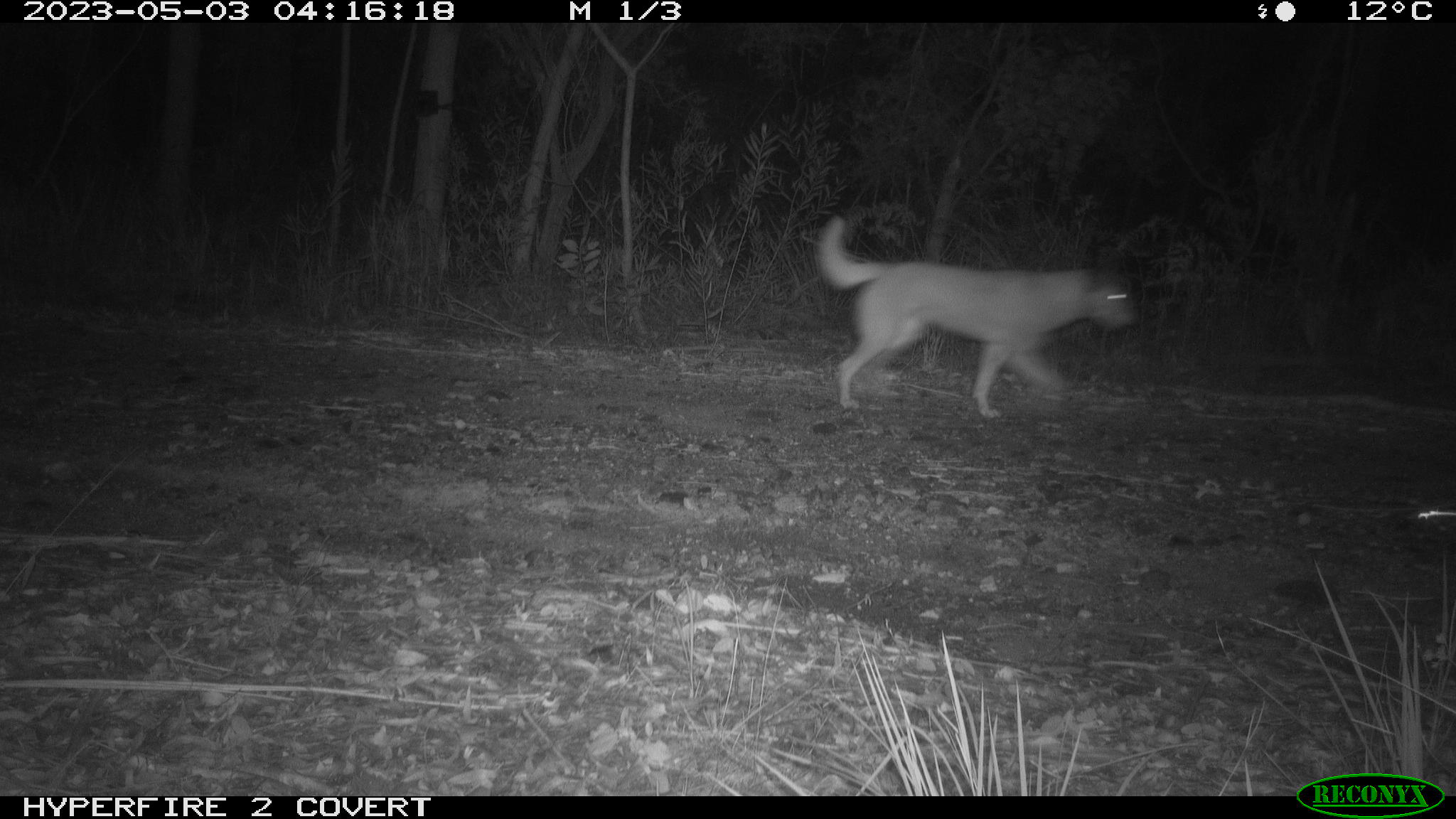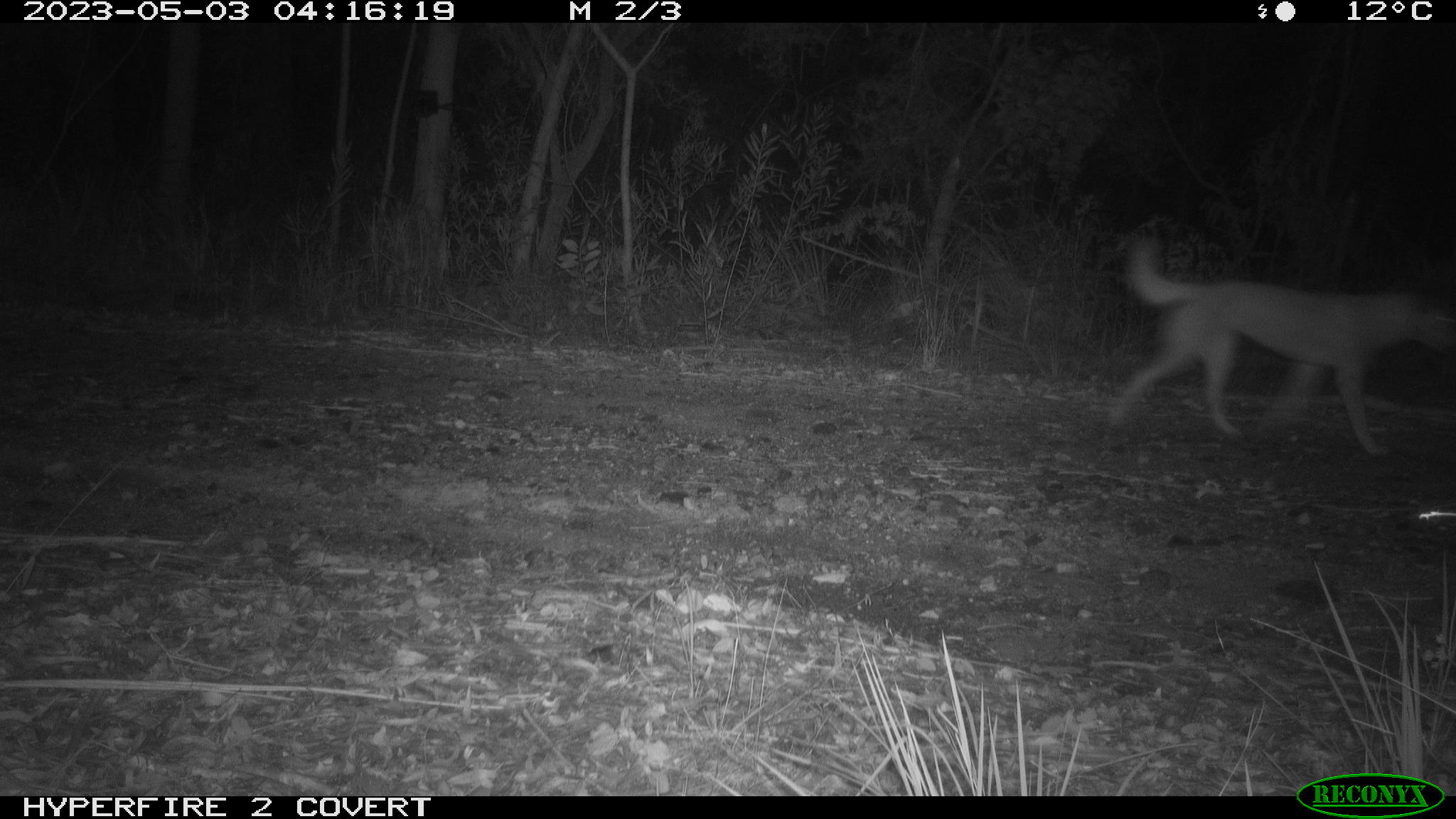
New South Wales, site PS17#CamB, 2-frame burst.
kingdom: Animalia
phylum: Chordata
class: Mammalia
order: Carnivora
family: Canidae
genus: Canis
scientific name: Canis familiaris dingo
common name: dingo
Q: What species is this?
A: Dingo (Canis familiaris dingo).